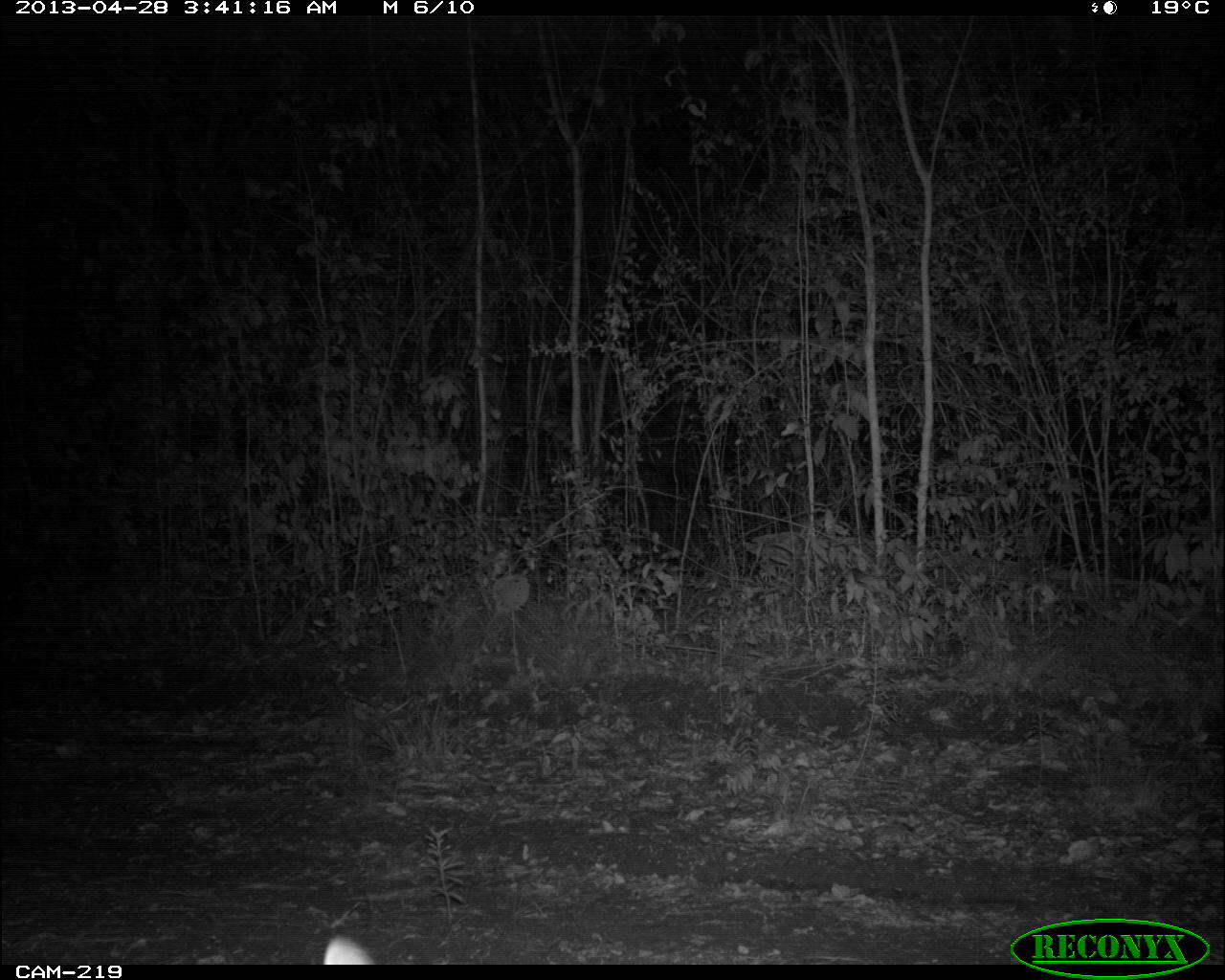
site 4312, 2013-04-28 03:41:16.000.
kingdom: Animalia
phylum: Chordata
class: Mammalia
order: Carnivora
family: Canidae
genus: Urocyon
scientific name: Urocyon cinereoargenteus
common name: gray fox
Urocyon cinereoargenteus (gray fox), count 1.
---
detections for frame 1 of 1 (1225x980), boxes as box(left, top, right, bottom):
urocyon cinereoargenteus: box(322, 933, 374, 965)